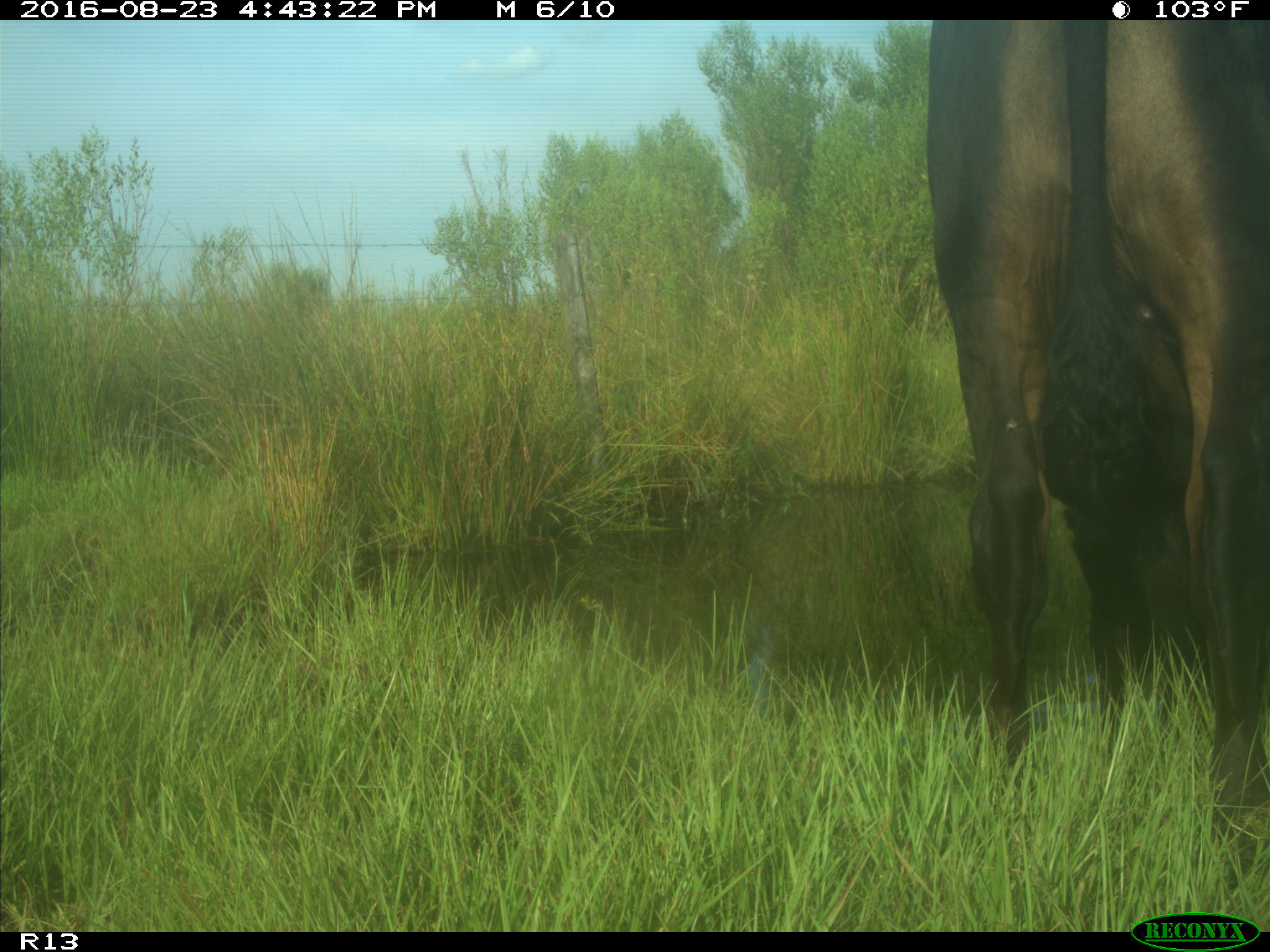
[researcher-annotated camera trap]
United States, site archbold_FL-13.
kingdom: Animalia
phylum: Chordata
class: Mammalia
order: Artiodactyla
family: Bovidae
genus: Bos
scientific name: Bos taurus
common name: domestic cow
Bos taurus (domestic cow).